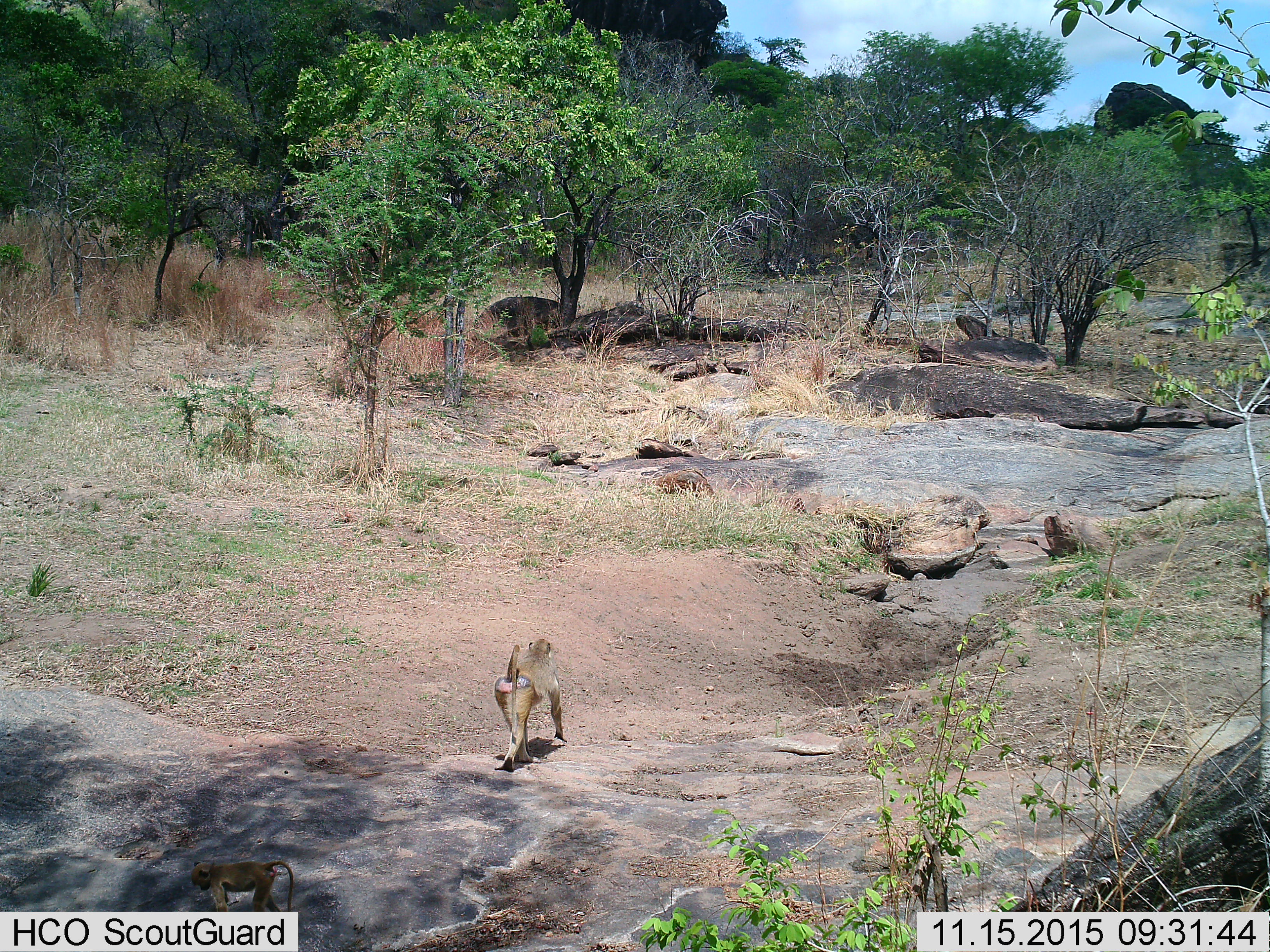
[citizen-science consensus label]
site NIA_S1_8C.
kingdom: Animalia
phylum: Chordata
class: Mammalia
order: Primates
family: Cercopithecidae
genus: Papio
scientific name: Papio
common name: baboon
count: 1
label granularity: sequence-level